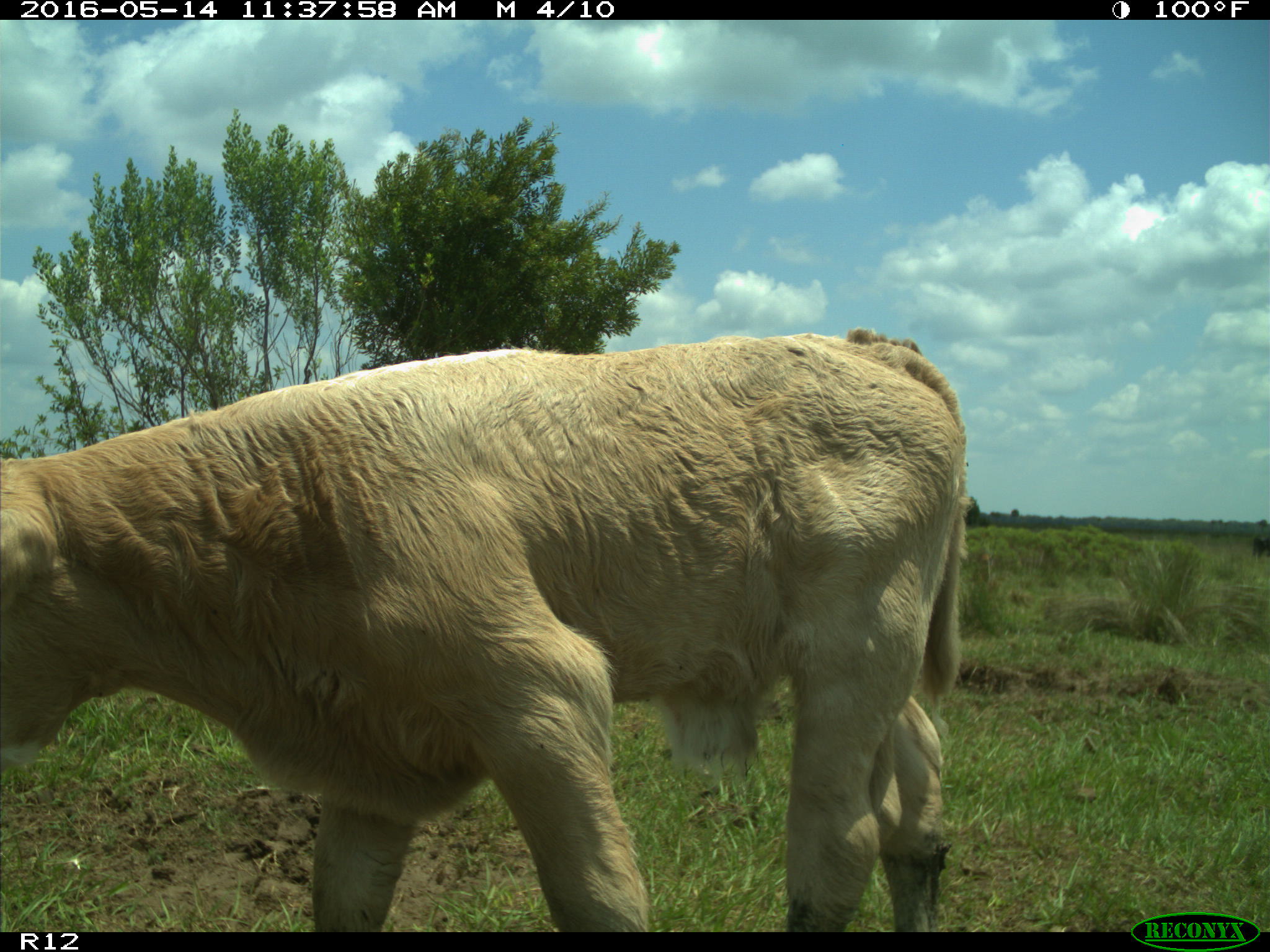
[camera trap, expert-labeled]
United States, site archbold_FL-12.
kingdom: Animalia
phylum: Chordata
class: Mammalia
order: Artiodactyla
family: Bovidae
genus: Bos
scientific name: Bos taurus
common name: domestic cow